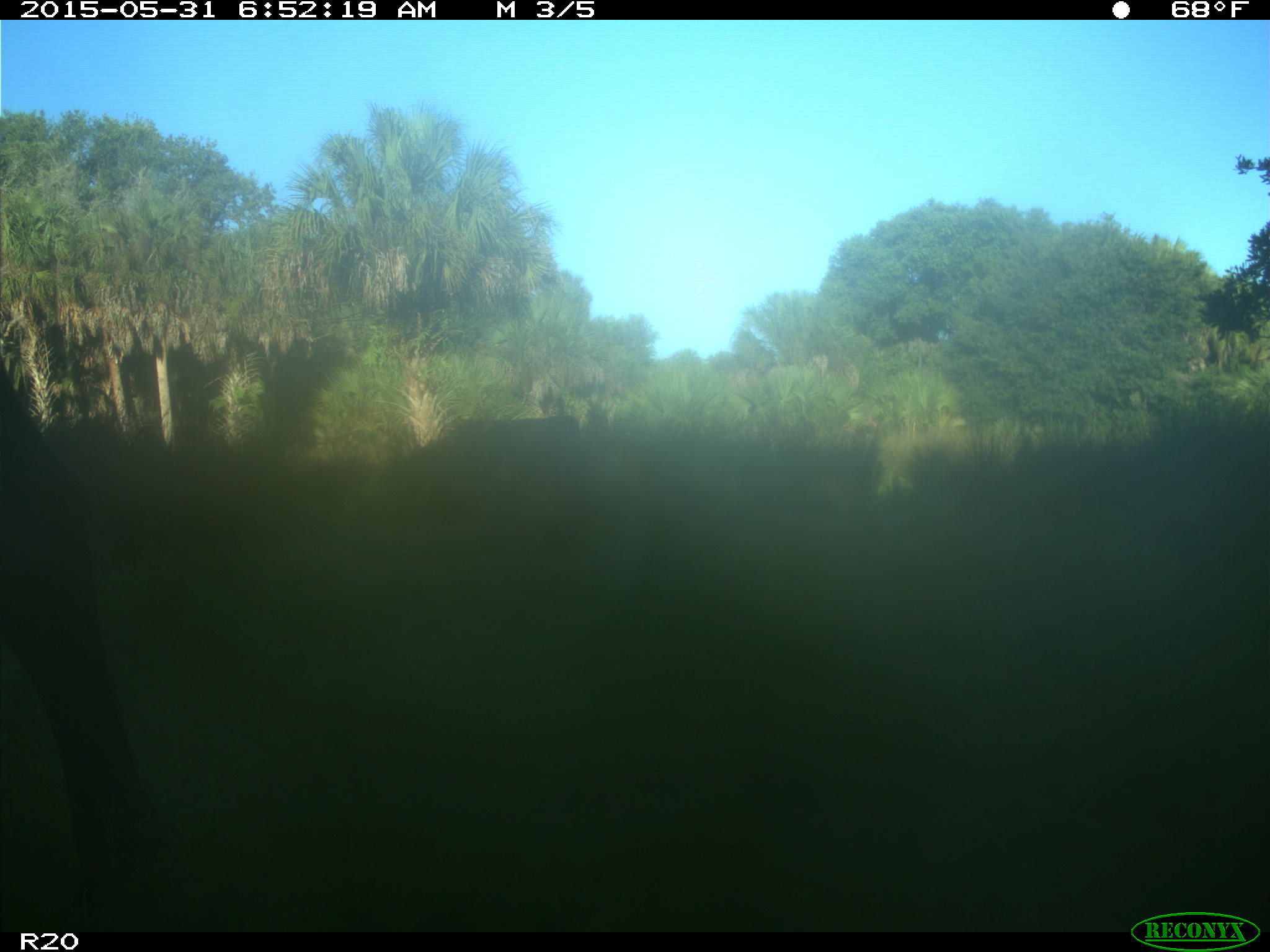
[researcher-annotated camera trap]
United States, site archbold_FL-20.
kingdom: Animalia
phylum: Chordata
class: Mammalia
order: Artiodactyla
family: Bovidae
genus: Bos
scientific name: Bos taurus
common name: domestic cow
Bos taurus (domestic cow).